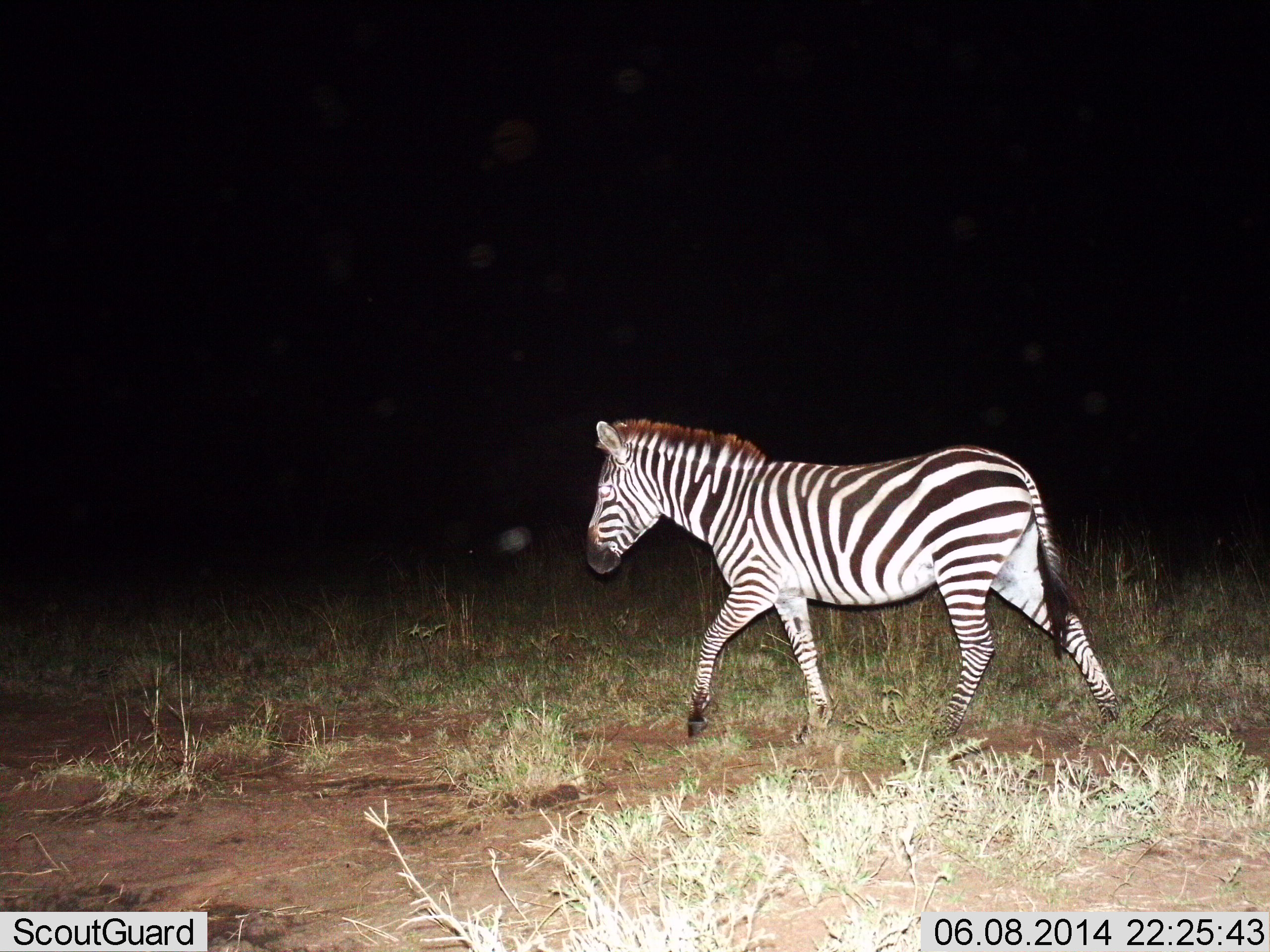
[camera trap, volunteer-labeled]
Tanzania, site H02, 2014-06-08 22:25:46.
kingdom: Animalia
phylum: Chordata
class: Mammalia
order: Perissodactyla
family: Equidae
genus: Equus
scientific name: Equus quagga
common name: plains zebra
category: zebra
Zebra (plains zebra) (Equus quagga), count 1. Behavior (volunteer vote fractions): standing 0%, resting 0%, moving 100%, interacting 0%. Young present (vote fraction): 0%. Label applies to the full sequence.